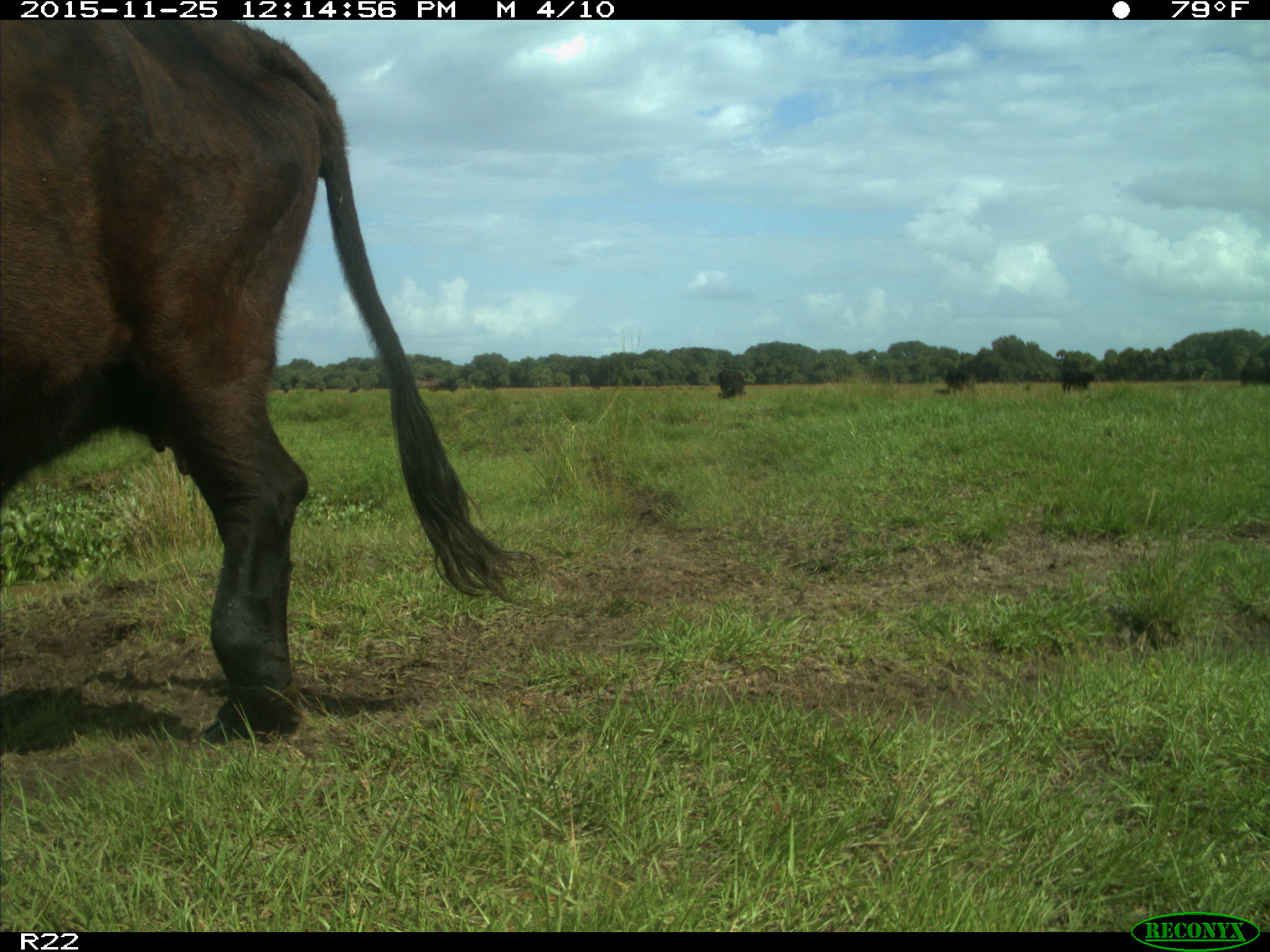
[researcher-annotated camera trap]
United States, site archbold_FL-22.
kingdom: Animalia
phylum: Chordata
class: Mammalia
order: Artiodactyla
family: Bovidae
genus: Bos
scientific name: Bos taurus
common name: domestic cow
Bos taurus (domestic cow).